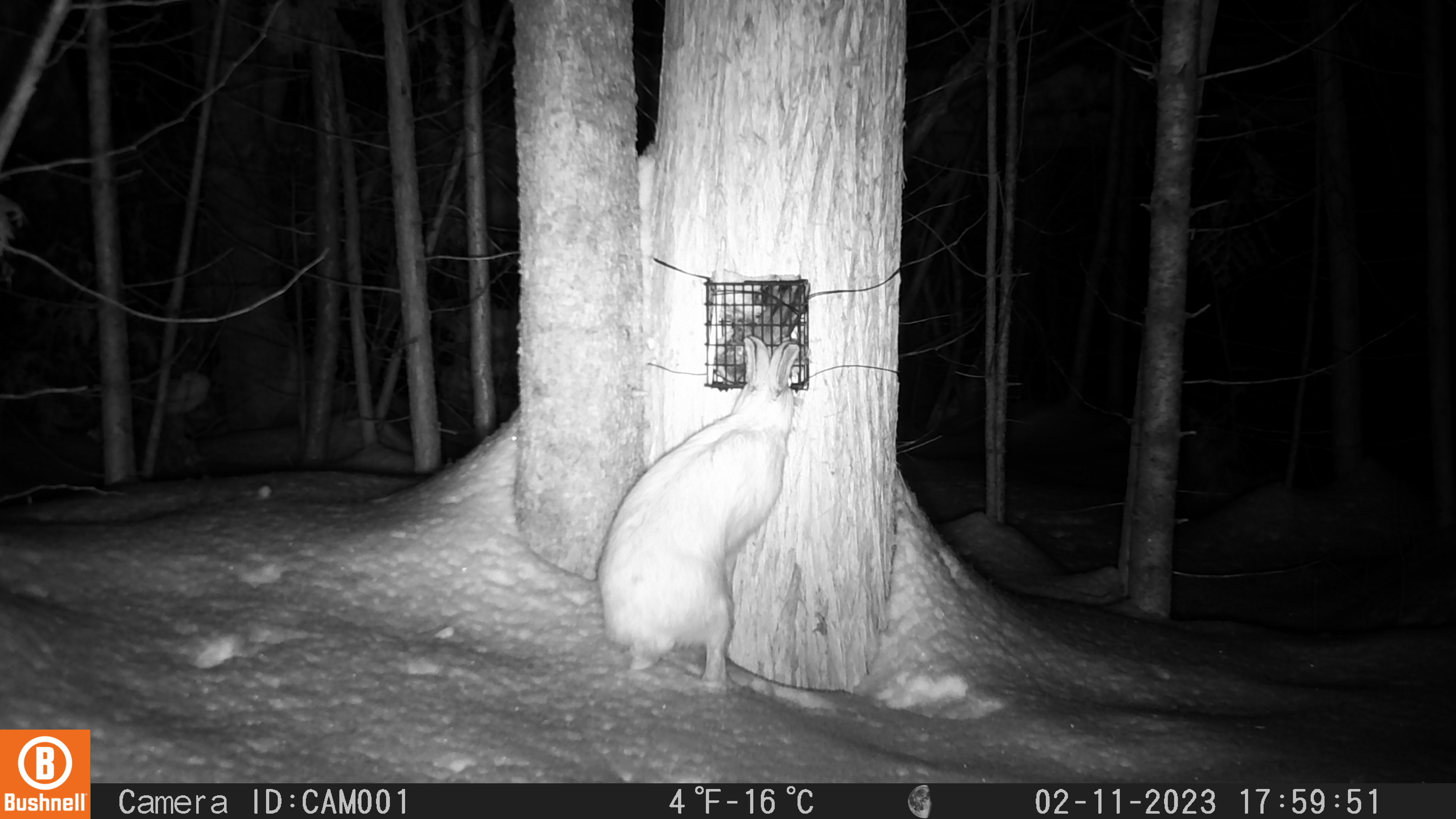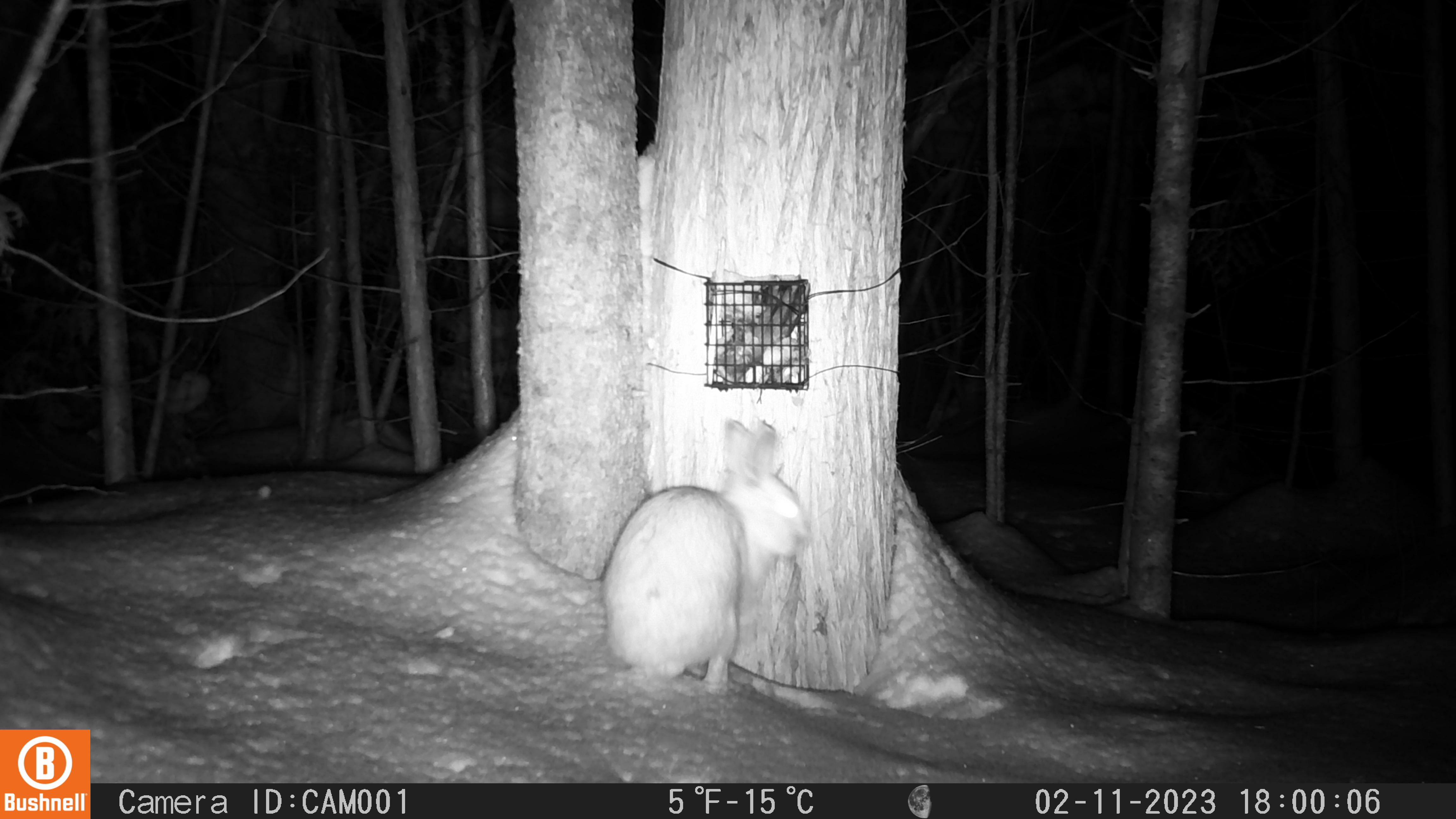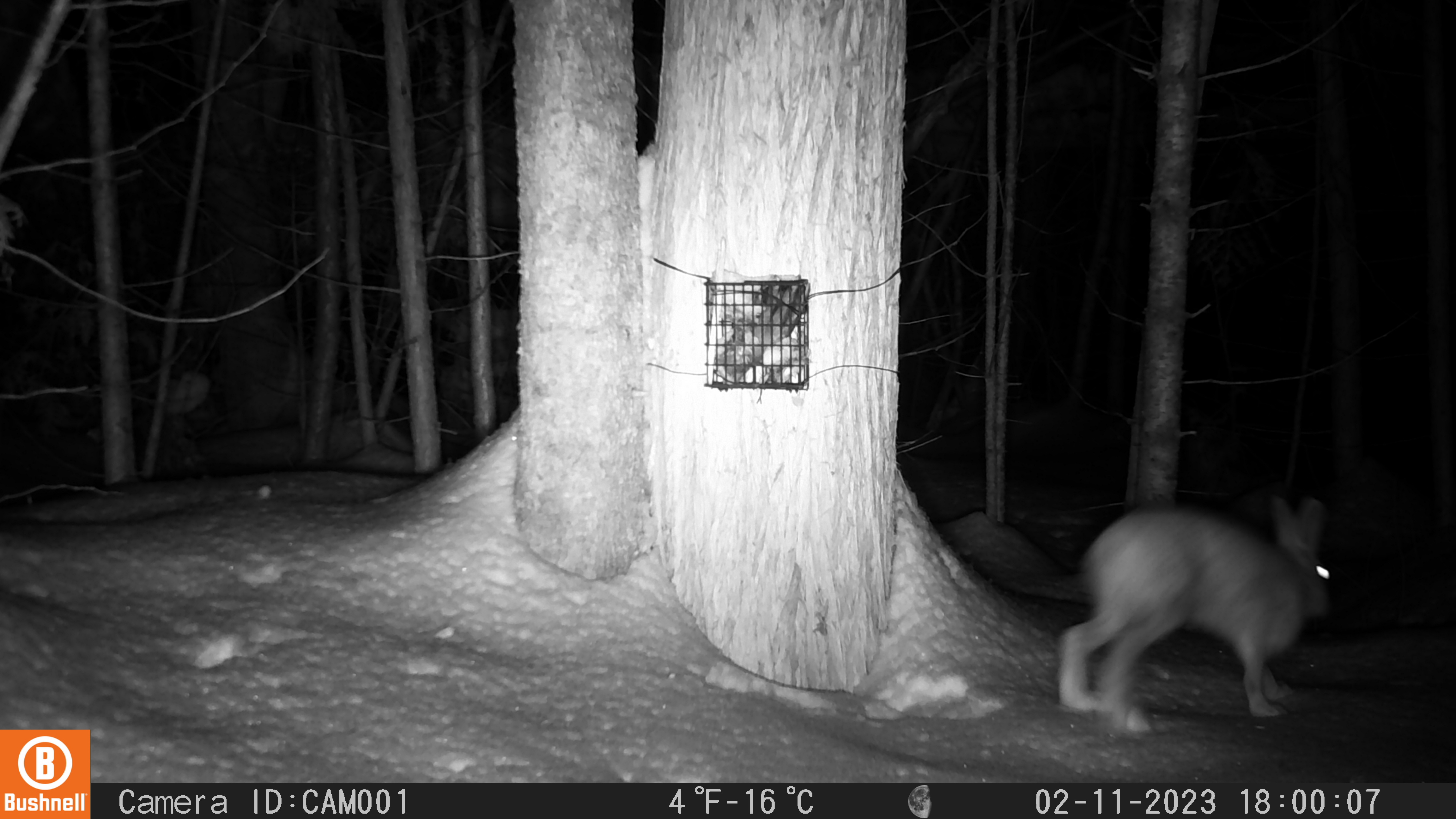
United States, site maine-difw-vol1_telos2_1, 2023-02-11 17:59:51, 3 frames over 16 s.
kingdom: Animalia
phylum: Chordata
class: Mammalia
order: Lagomorpha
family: Leporidae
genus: Lepus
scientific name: Lepus americanus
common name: snowshoe hare